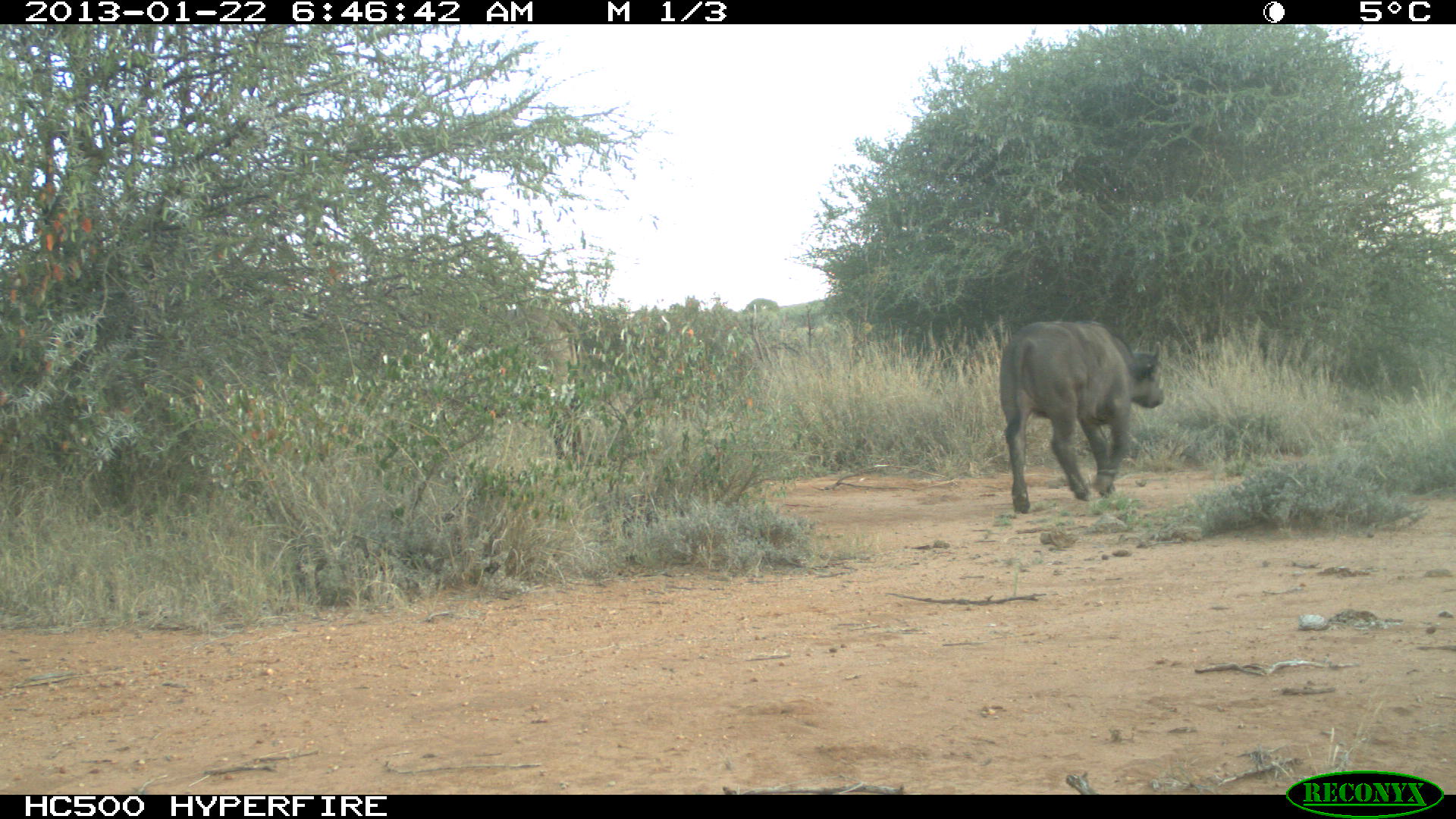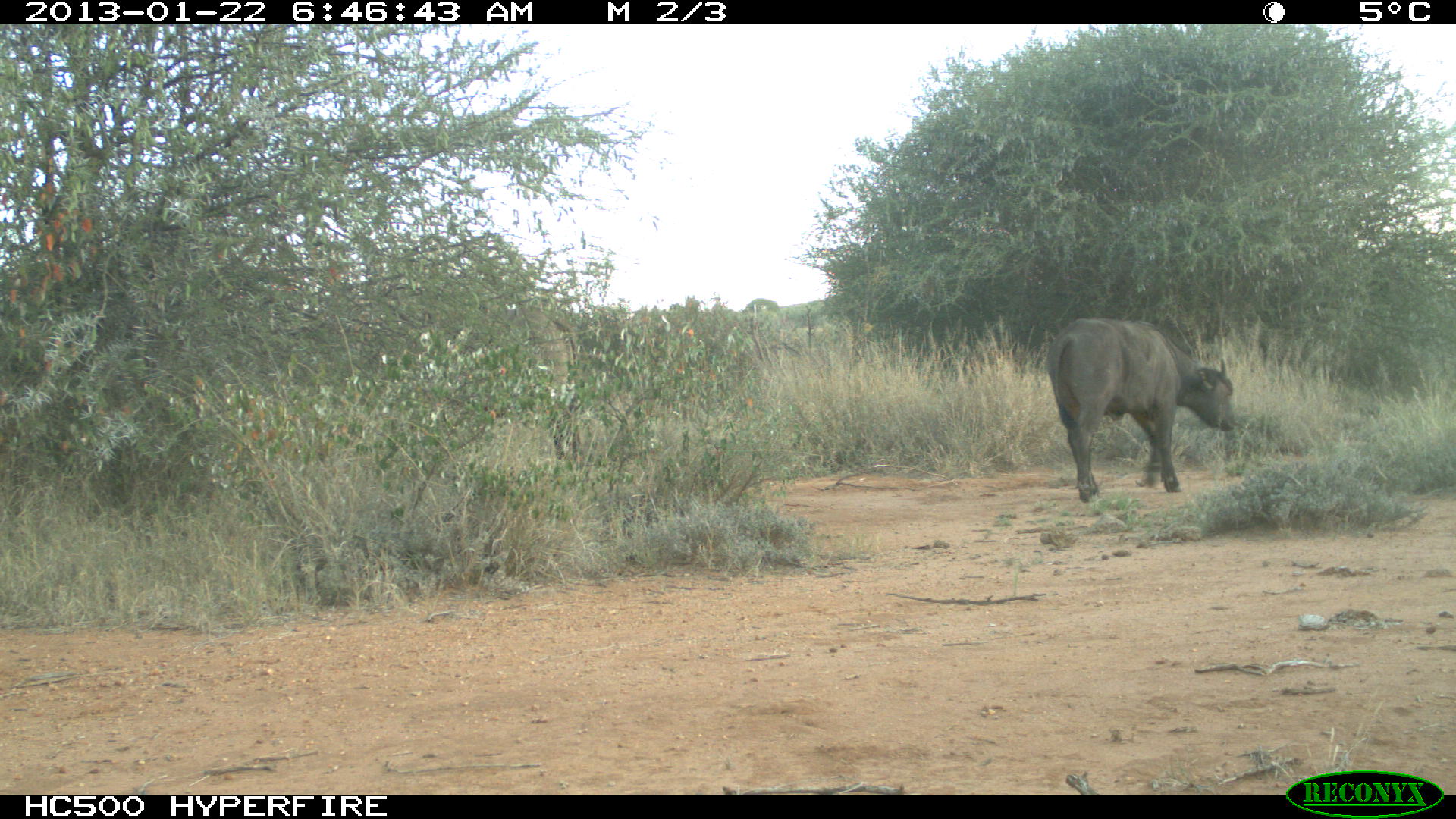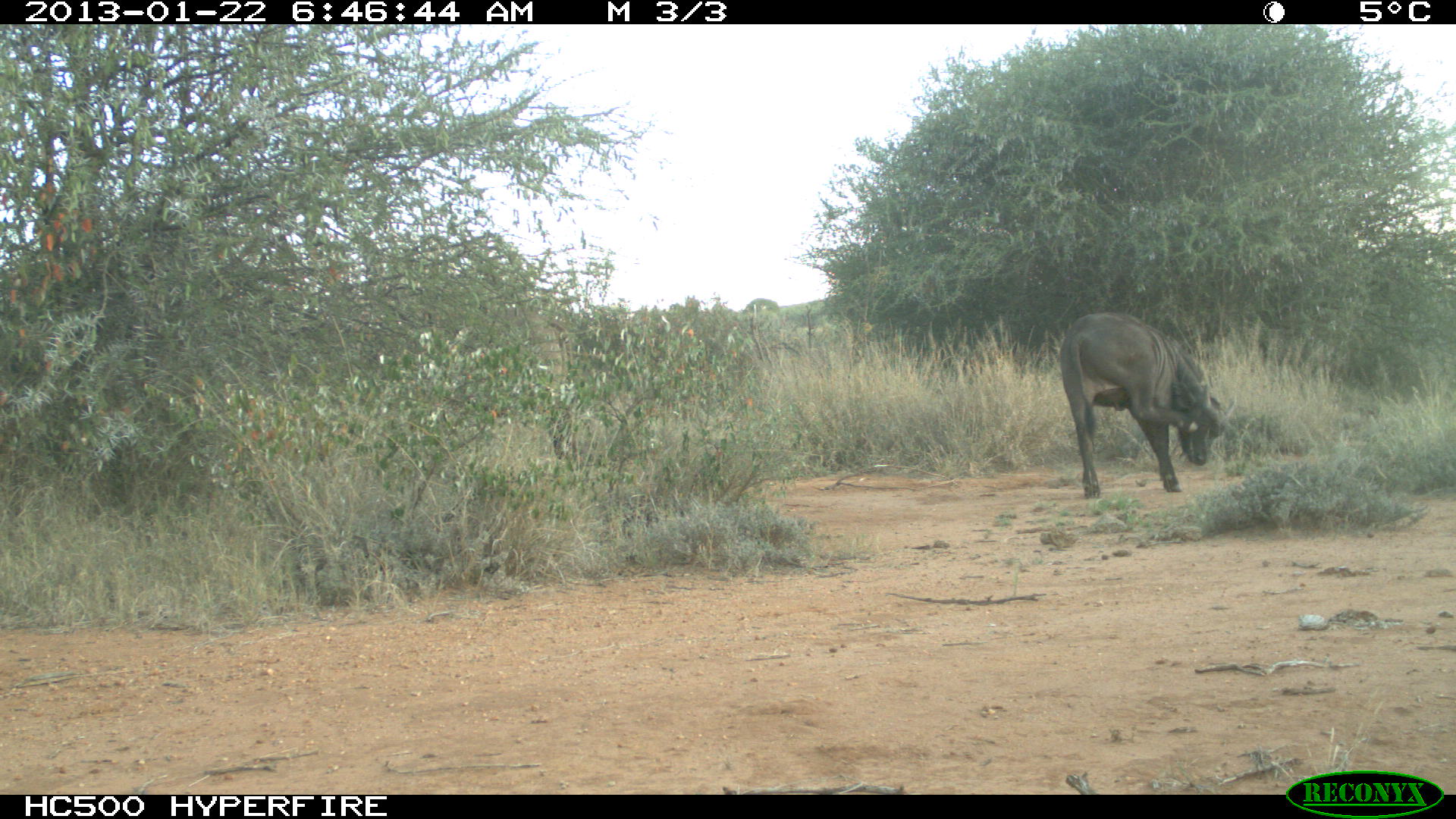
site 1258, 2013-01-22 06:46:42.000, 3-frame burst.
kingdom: Animalia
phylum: Chordata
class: Mammalia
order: Artiodactyla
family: Bovidae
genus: Syncerus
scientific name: Syncerus caffer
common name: african buffalo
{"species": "Syncerus caffer (african buffalo)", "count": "2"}